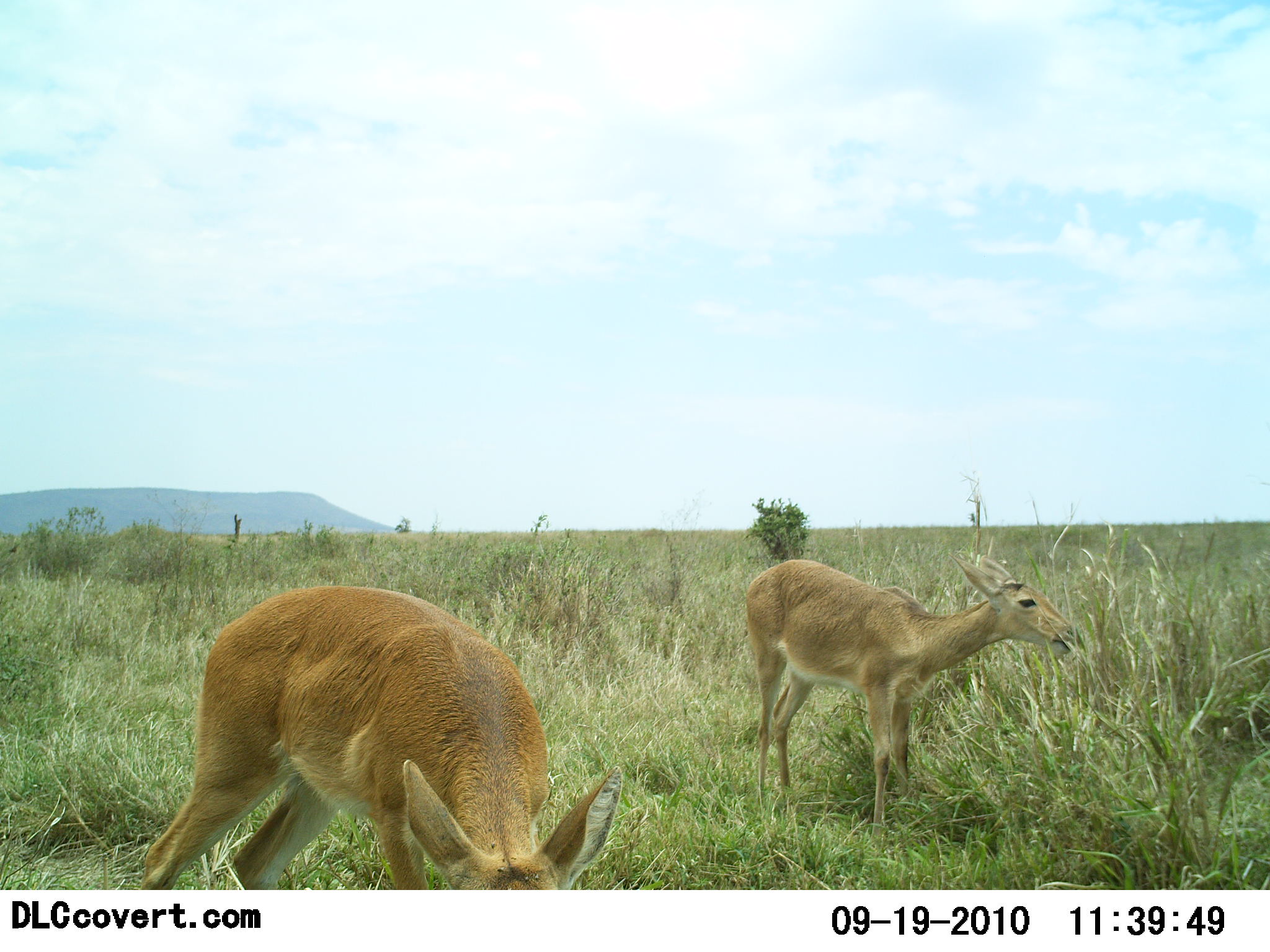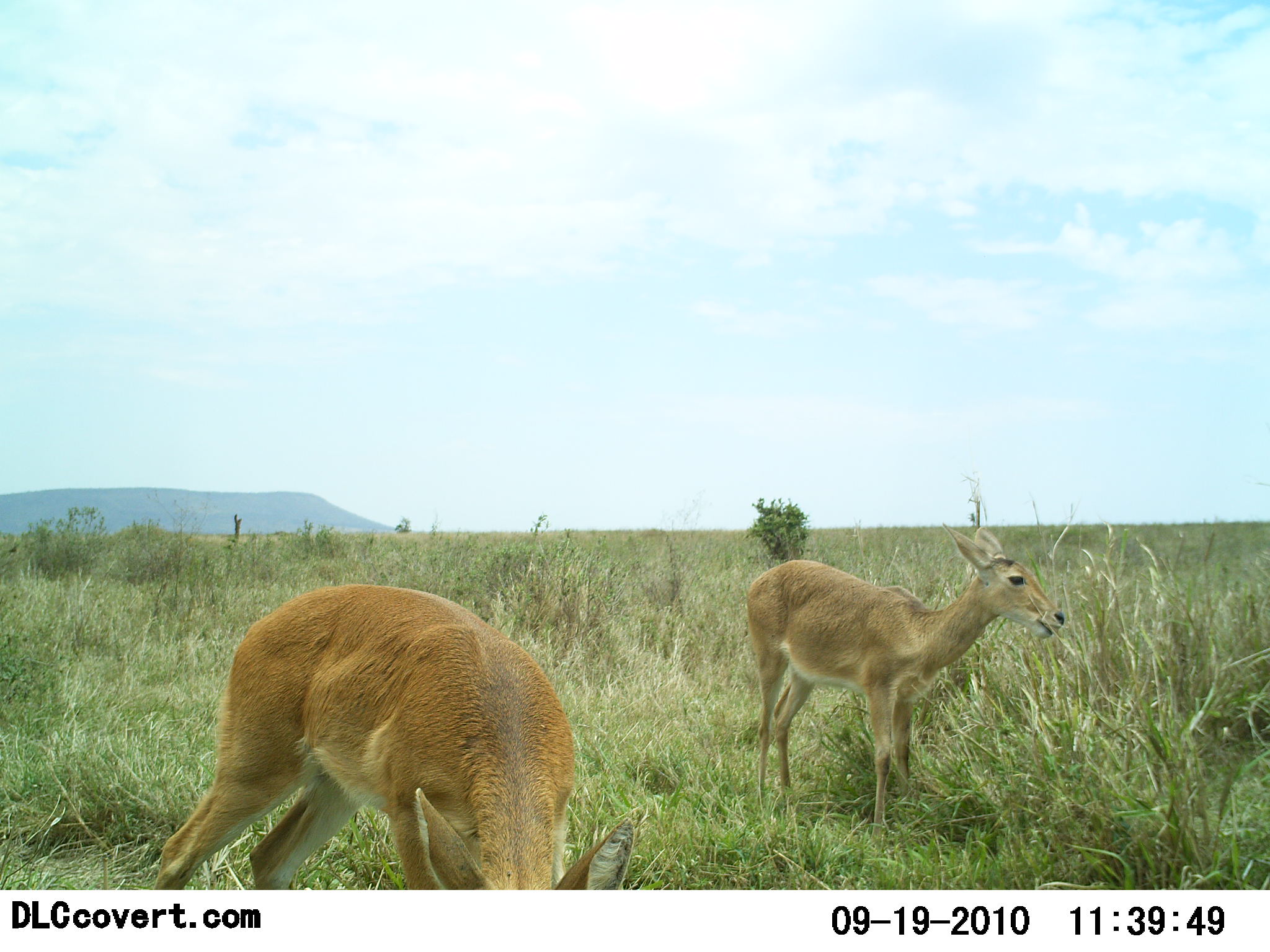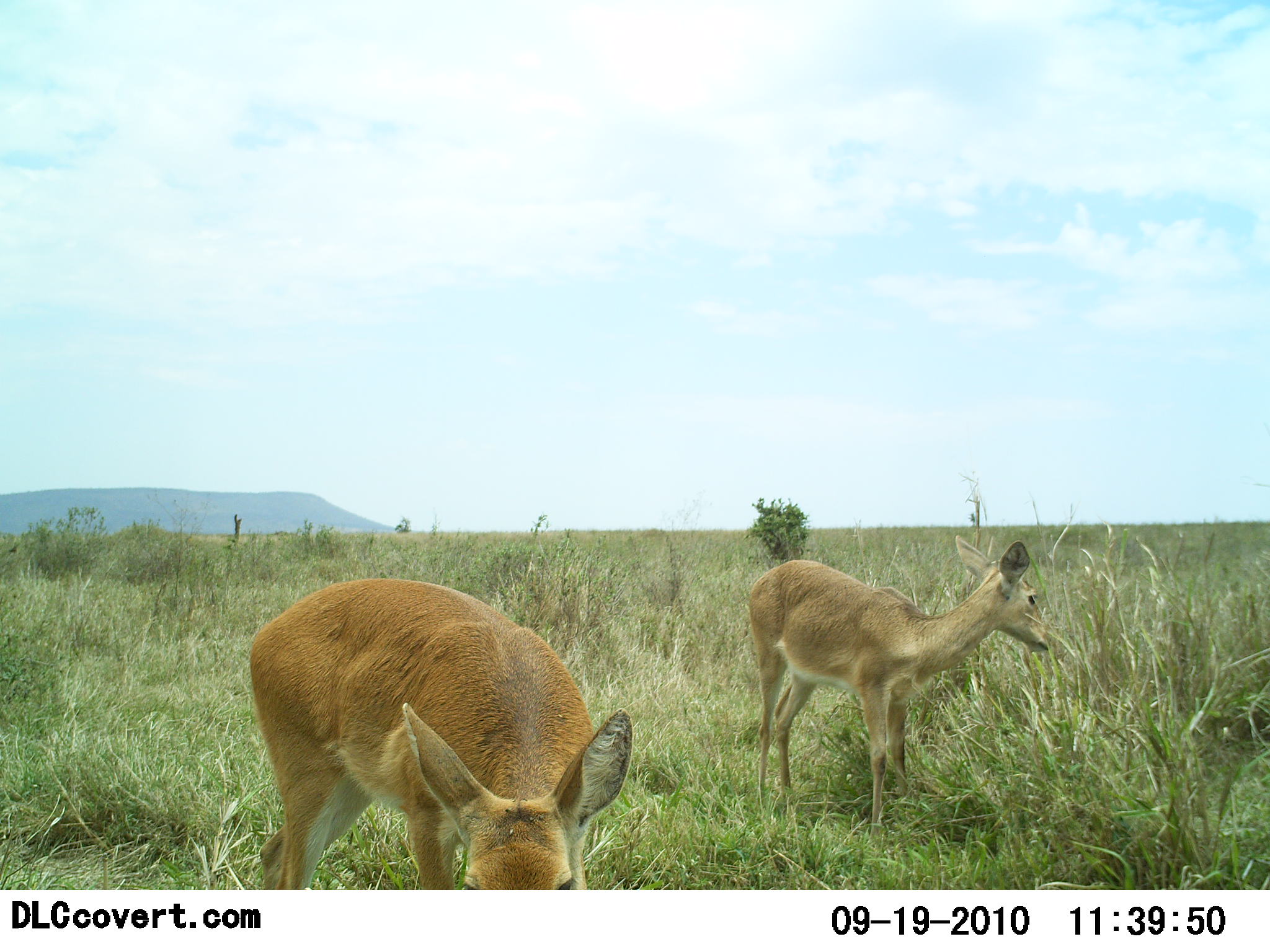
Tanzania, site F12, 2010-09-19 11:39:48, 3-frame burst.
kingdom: Animalia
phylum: Chordata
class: Mammalia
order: Artiodactyla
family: Bovidae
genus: Redunca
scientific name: Redunca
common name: reedbuck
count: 2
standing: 50%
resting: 0%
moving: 0%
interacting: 0%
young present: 0%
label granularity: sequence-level